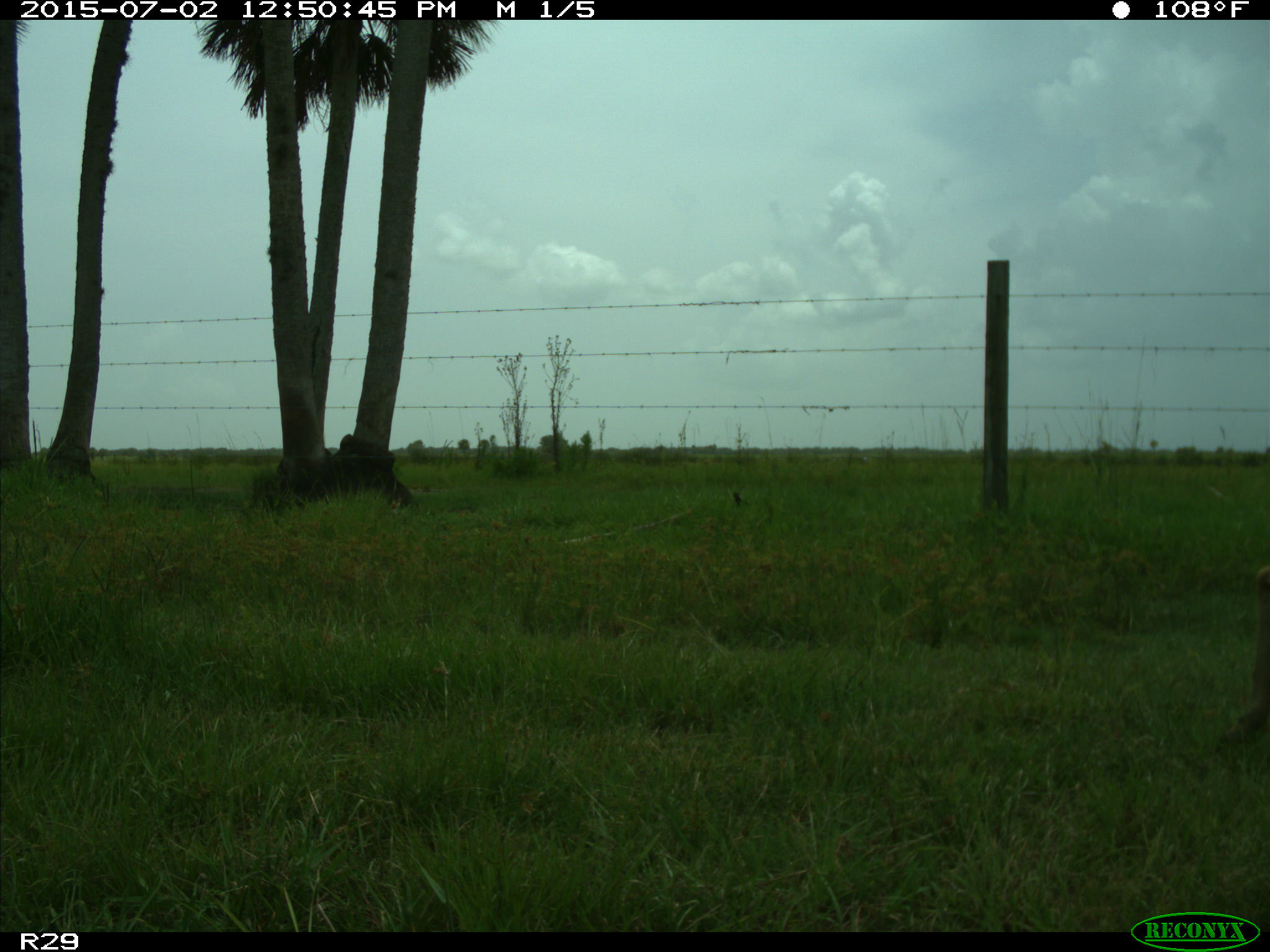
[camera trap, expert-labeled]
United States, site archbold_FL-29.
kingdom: Animalia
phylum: Chordata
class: Mammalia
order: Artiodactyla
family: Cervidae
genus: Odocoileus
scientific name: Odocoileus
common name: deer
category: unidentified deer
Unidentified deer (deer) (Odocoileus).